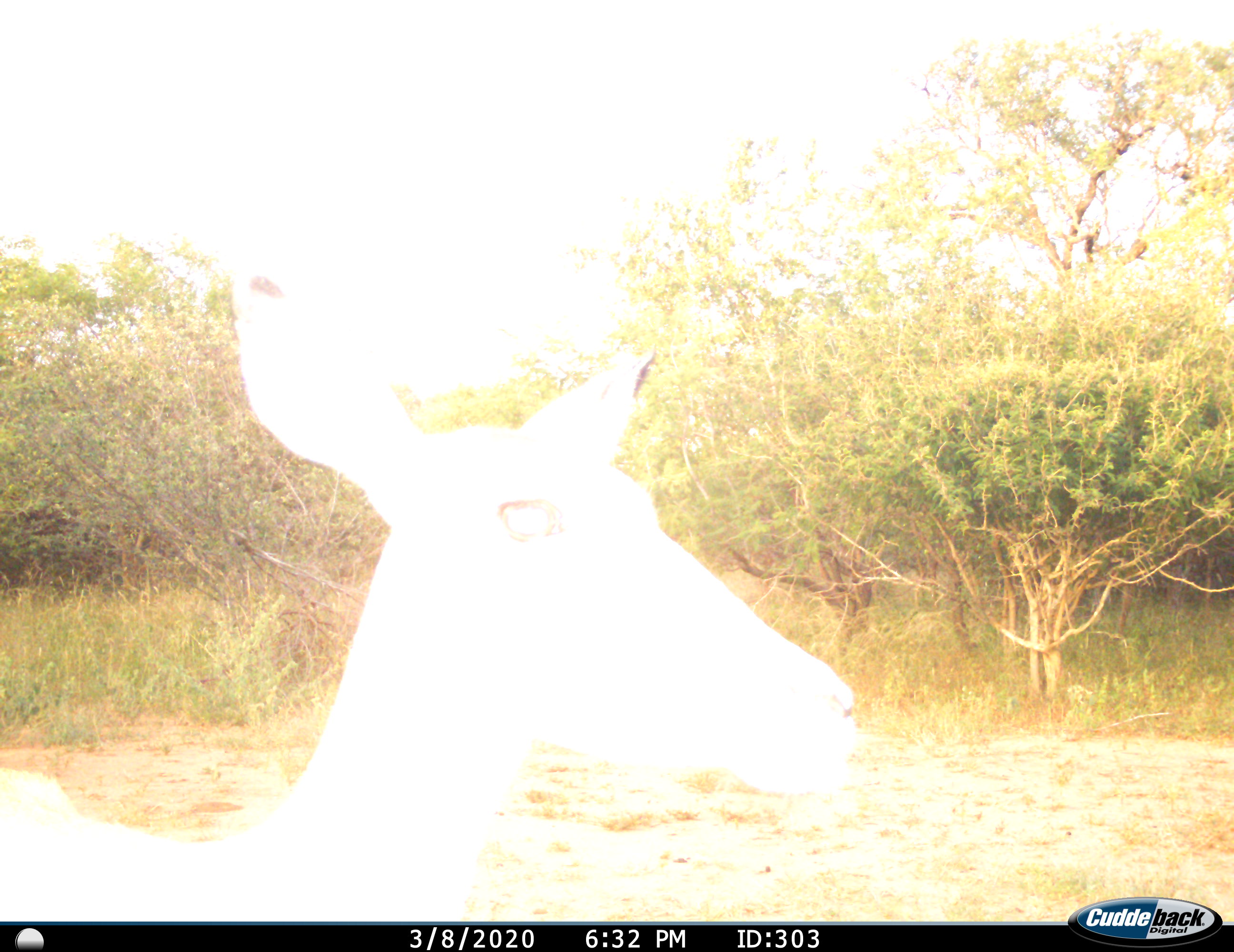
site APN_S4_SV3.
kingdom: Animalia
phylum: Chordata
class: Mammalia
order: Artiodactyla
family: Bovidae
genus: Aepyceros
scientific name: Aepyceros melampus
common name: impala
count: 1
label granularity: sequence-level